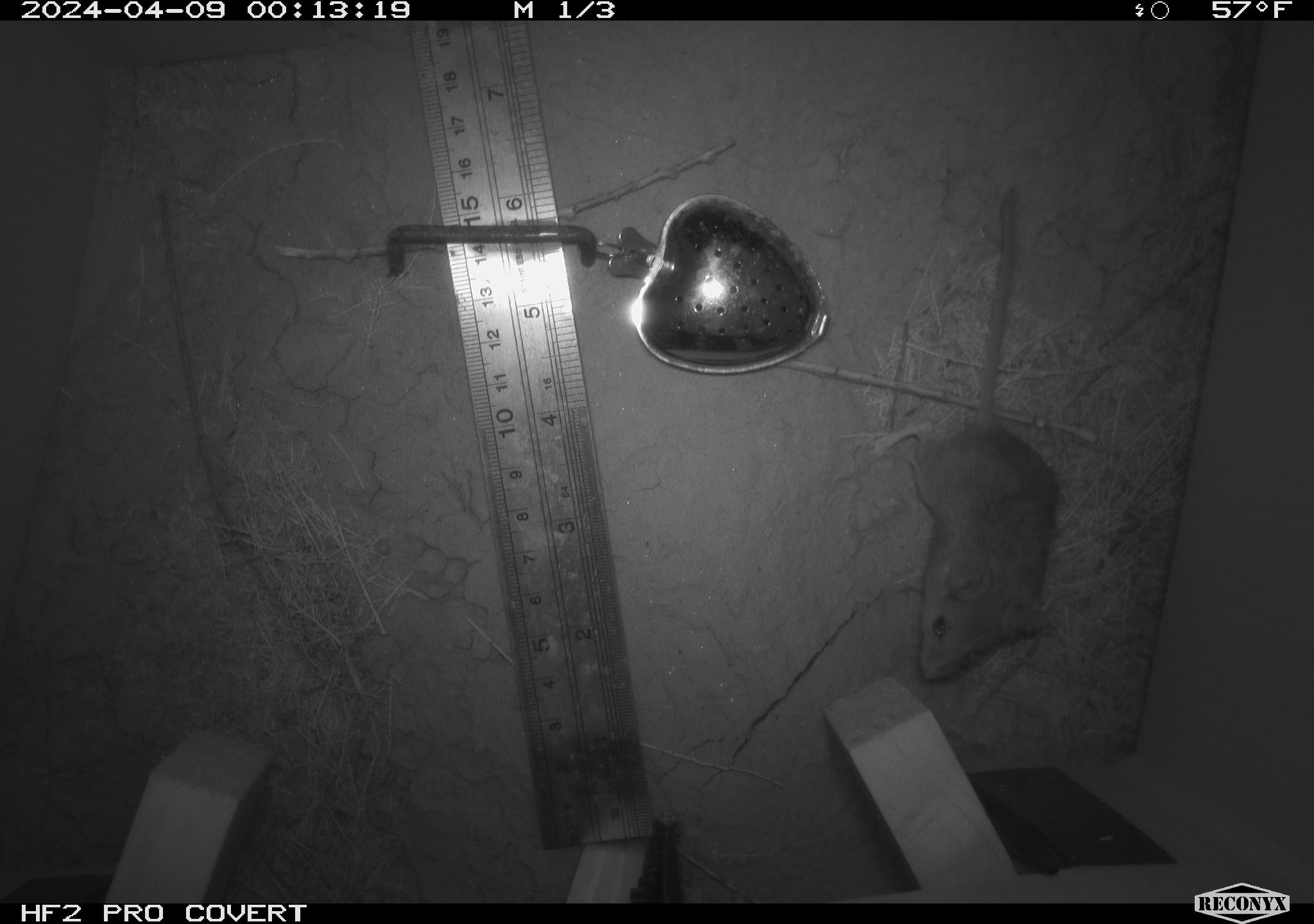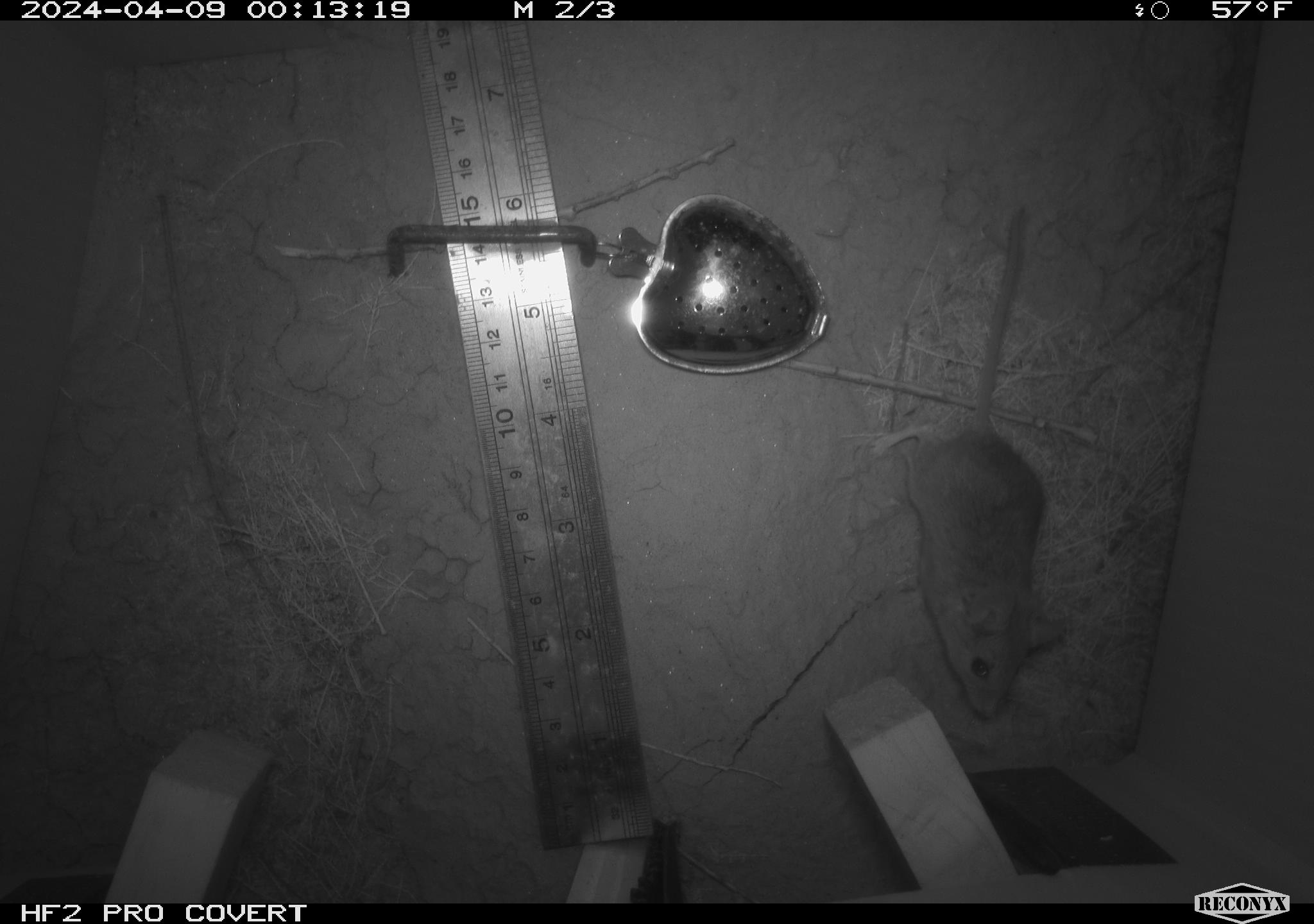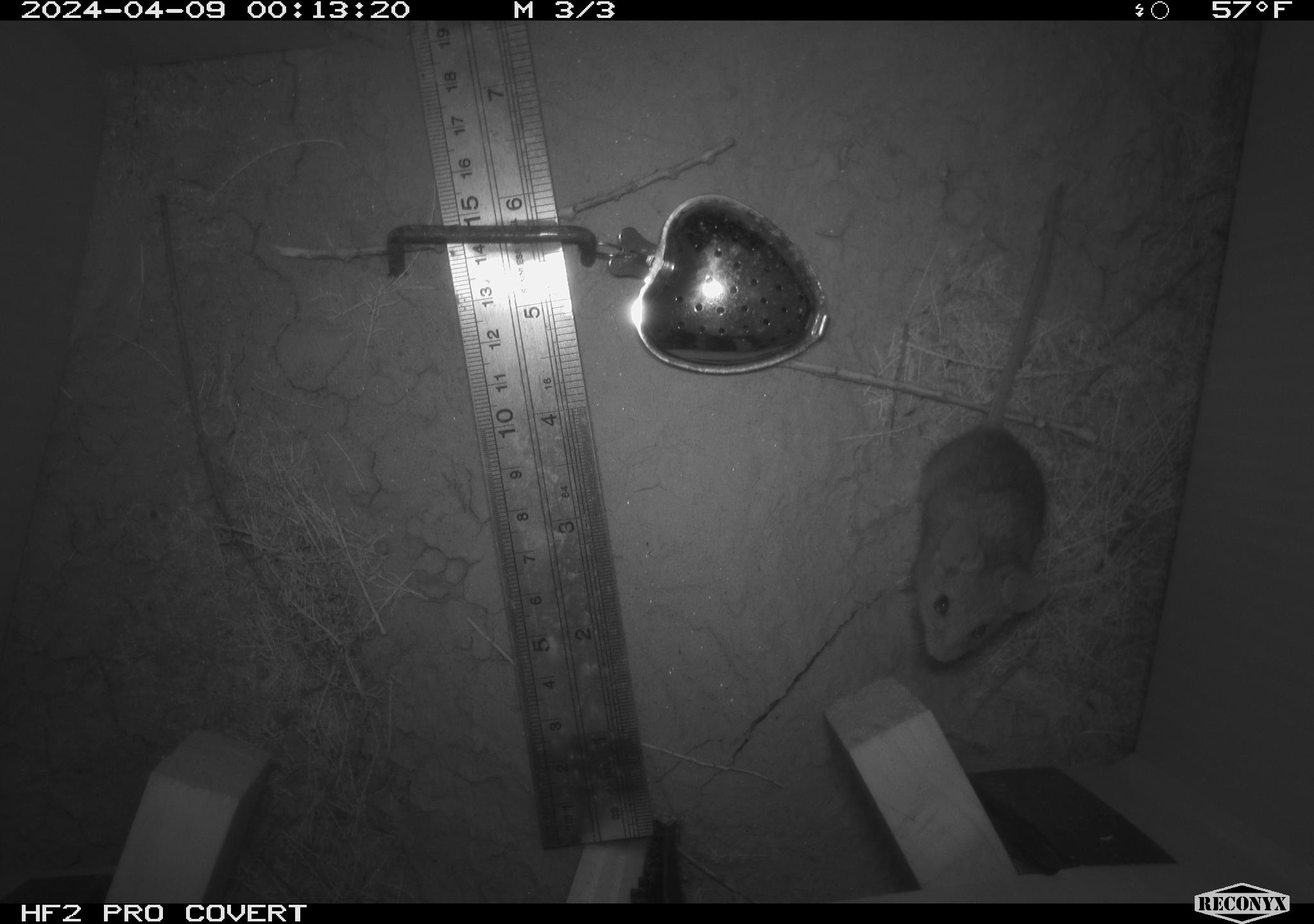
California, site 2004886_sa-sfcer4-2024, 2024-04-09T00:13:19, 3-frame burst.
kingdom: Animalia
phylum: Chordata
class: Mammalia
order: Rodentia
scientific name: Rodentia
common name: mouse species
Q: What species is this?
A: Mouse species (Rodentia).